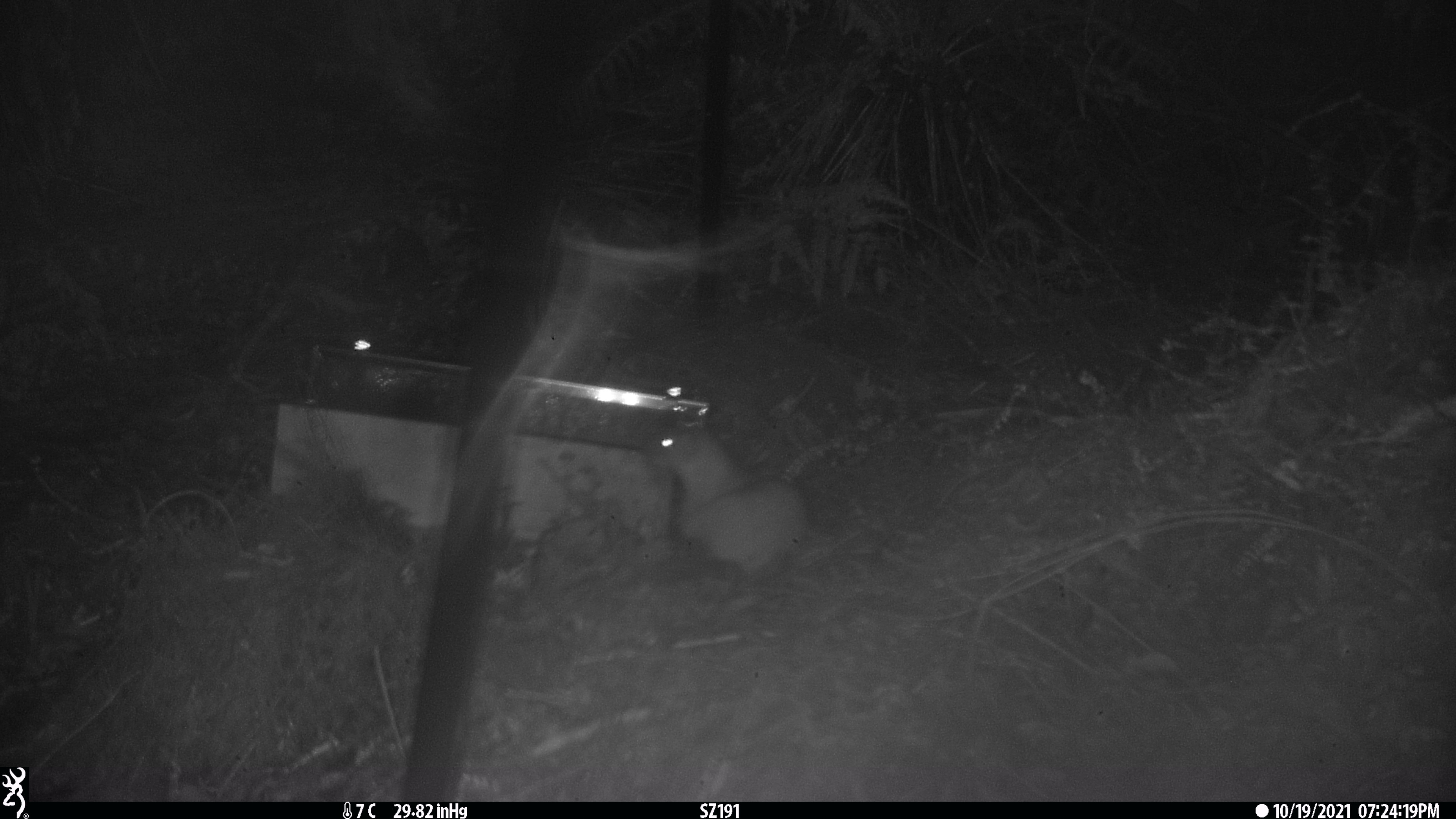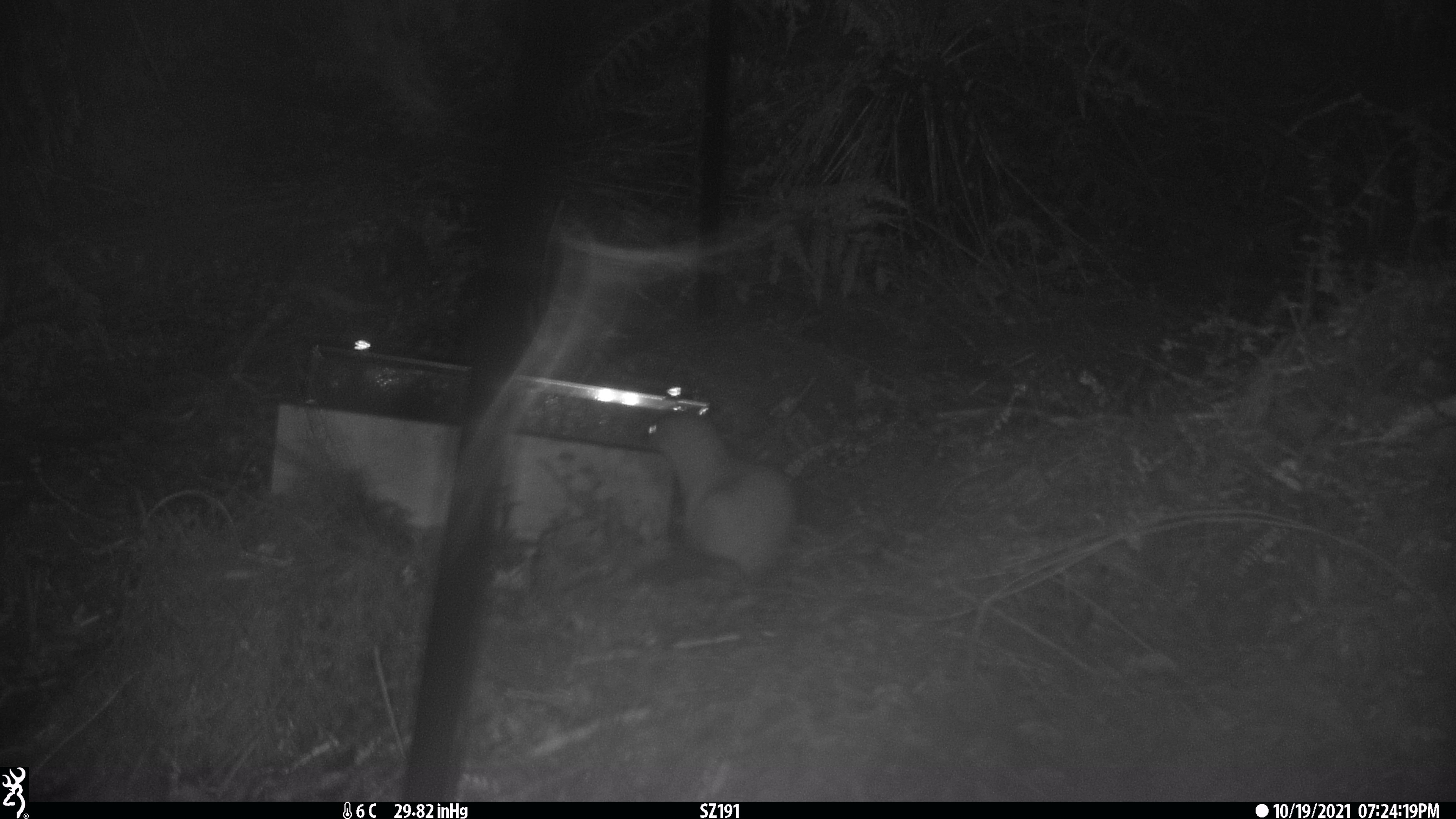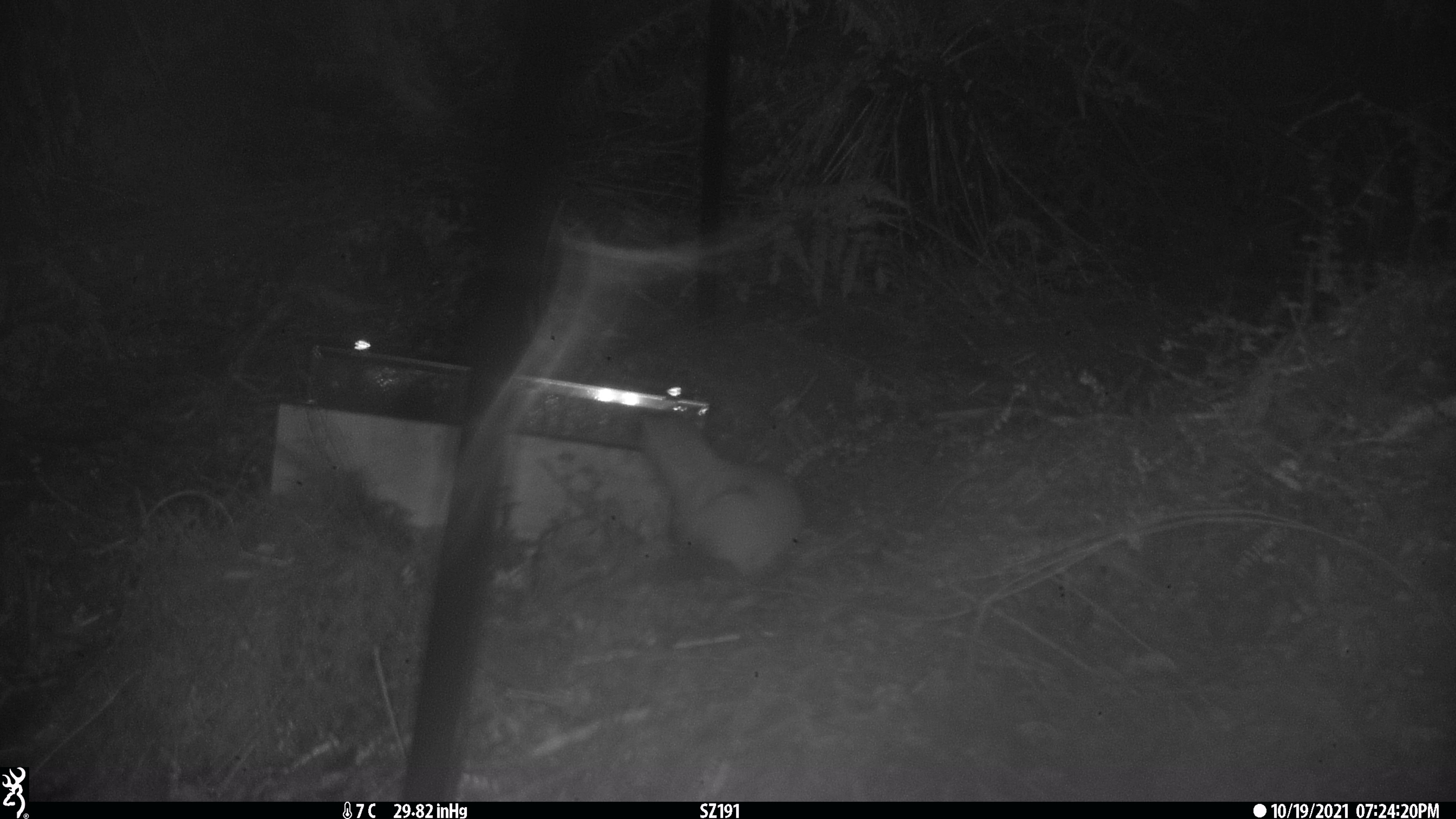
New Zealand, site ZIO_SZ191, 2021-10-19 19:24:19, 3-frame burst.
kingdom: Animalia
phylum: Chordata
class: Mammalia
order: Carnivora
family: Mustelidae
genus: Mustela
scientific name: Mustela erminea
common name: stoat